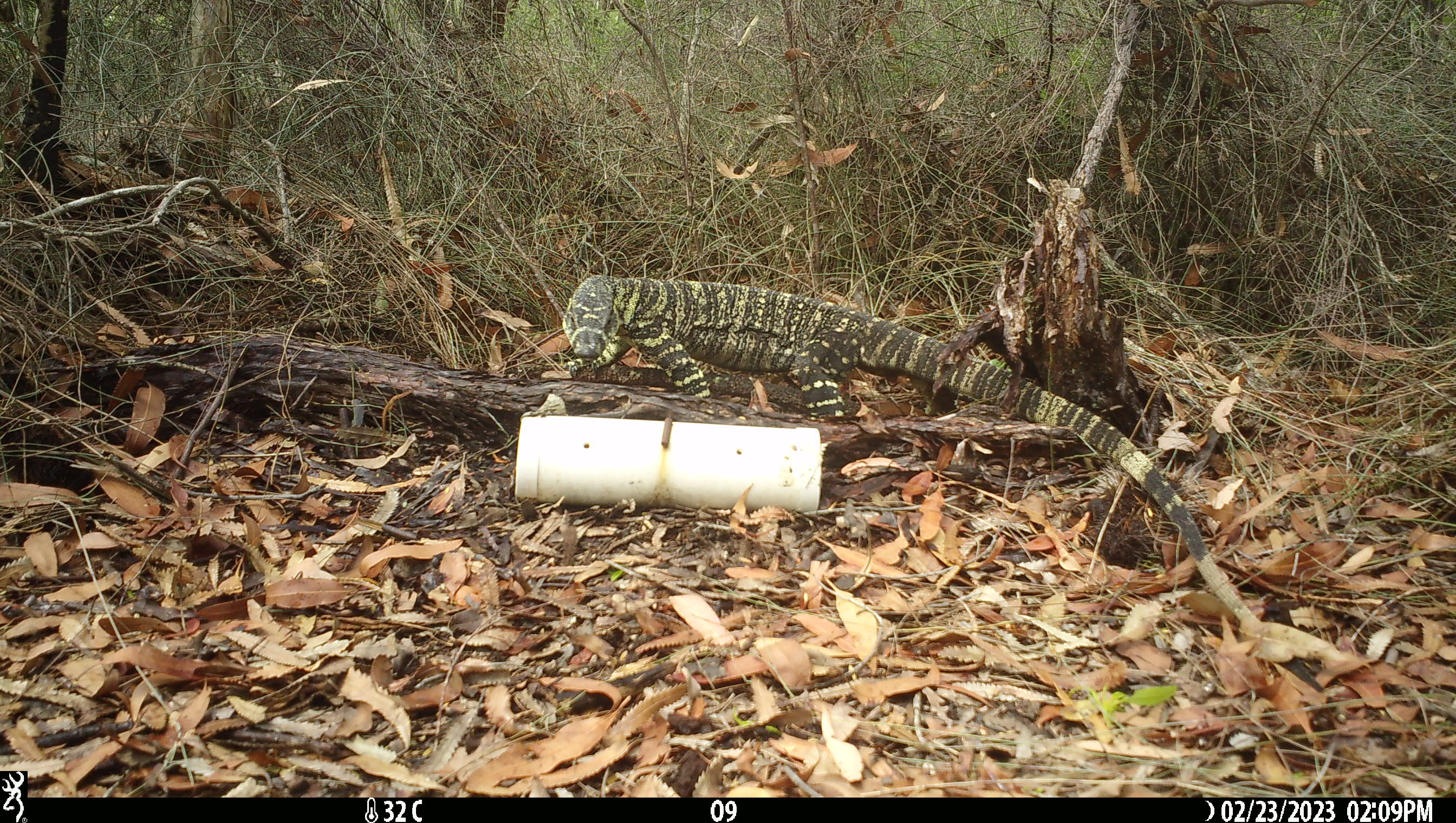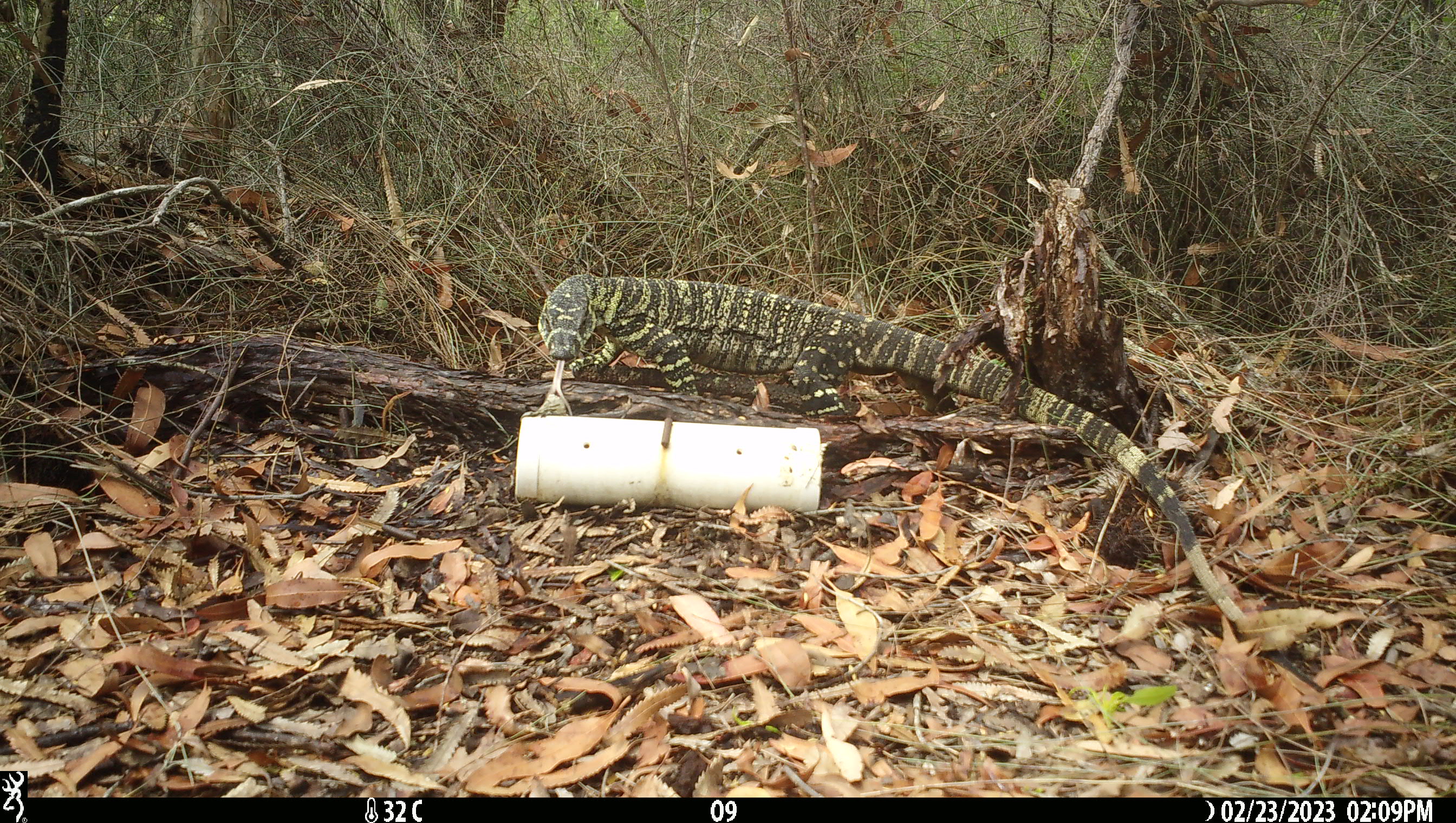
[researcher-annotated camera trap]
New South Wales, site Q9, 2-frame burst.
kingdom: Animalia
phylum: Chordata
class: Reptilia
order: Squamata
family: Varanidae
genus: Varanus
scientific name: Varanus varius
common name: lace monitor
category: goanna